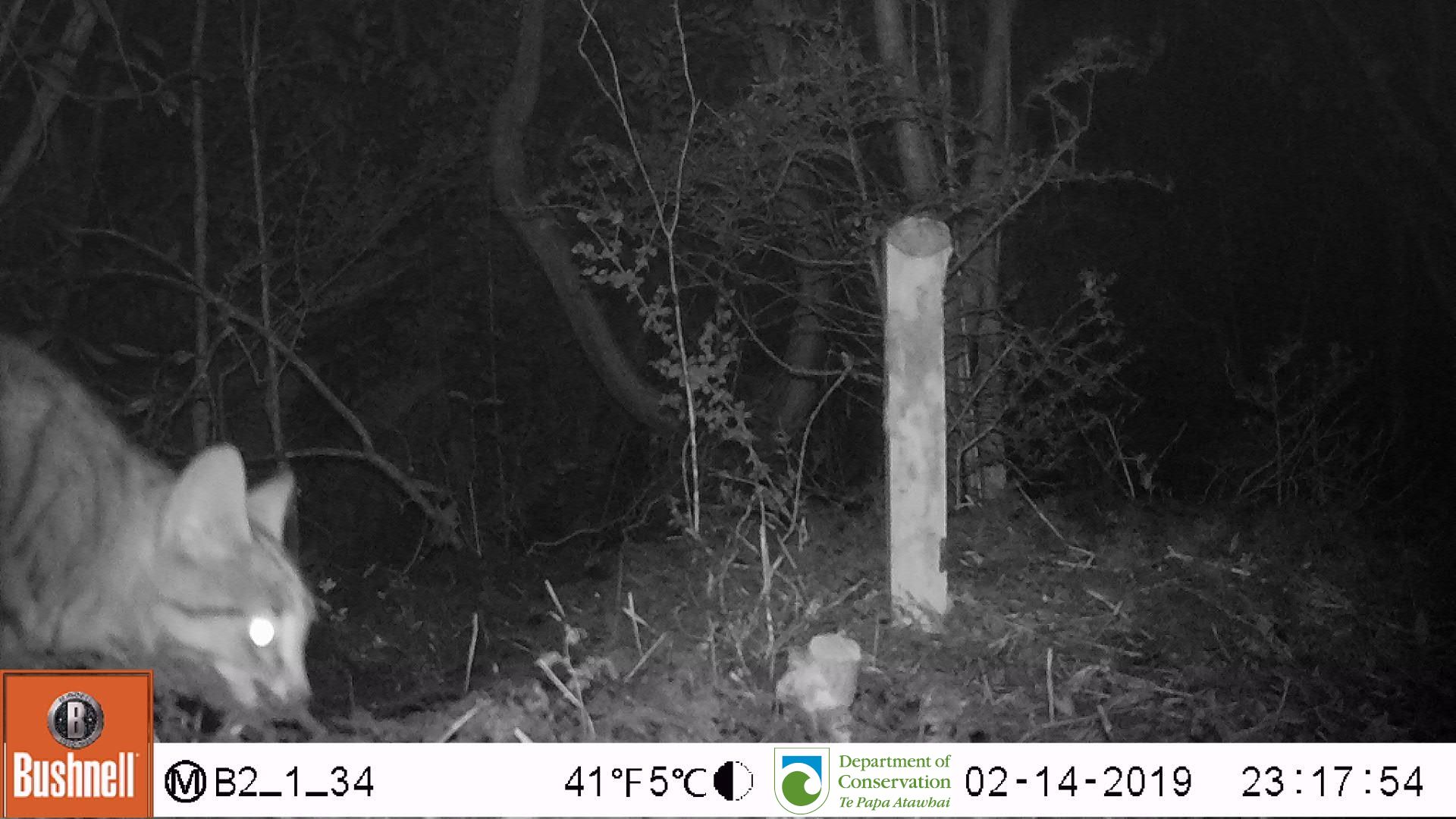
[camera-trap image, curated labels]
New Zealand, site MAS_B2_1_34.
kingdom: Animalia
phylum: Chordata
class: Mammalia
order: Carnivora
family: Felidae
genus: Felis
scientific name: Felis catus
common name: domestic cat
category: cat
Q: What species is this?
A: Cat (domestic cat) (Felis catus).